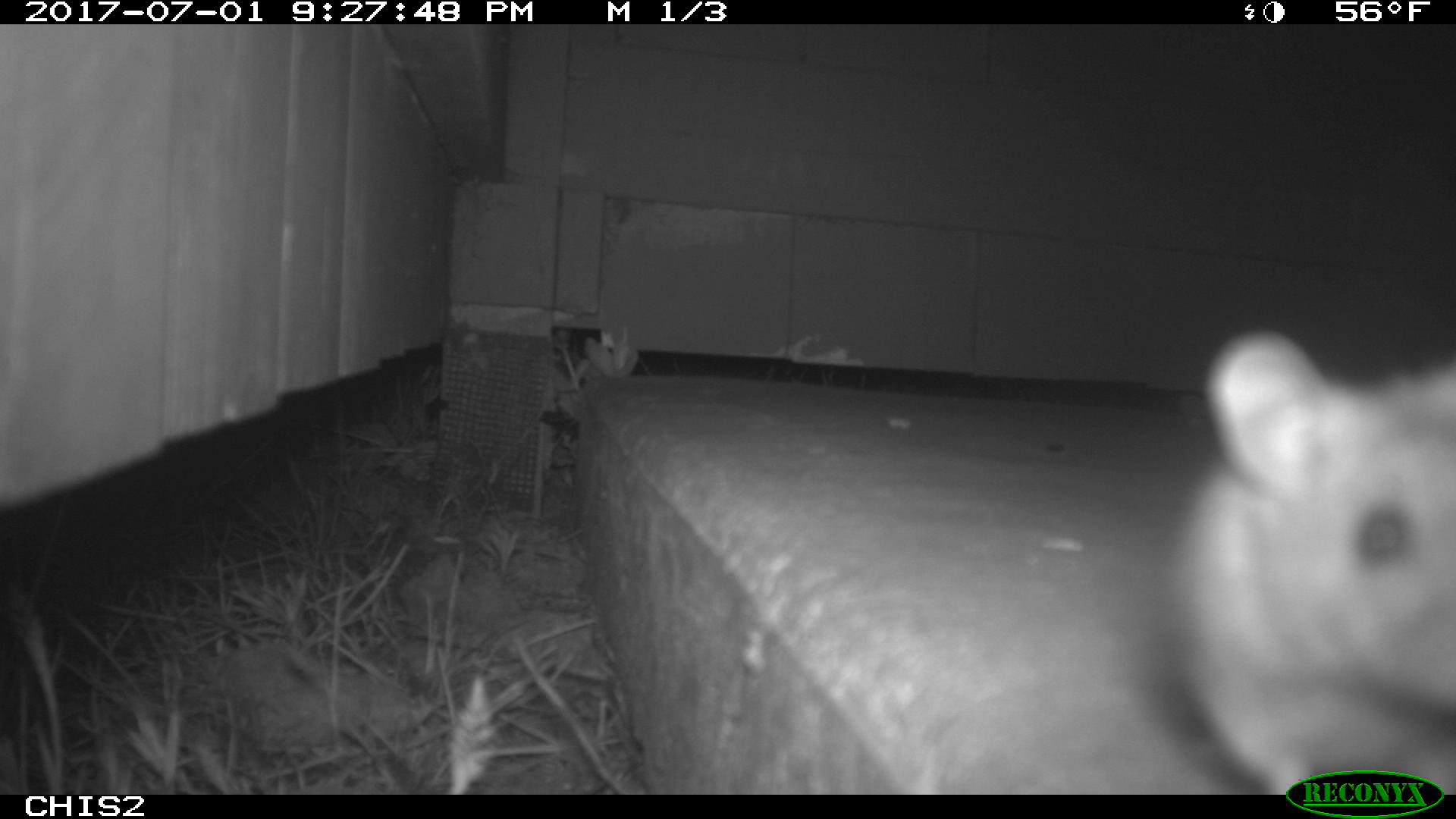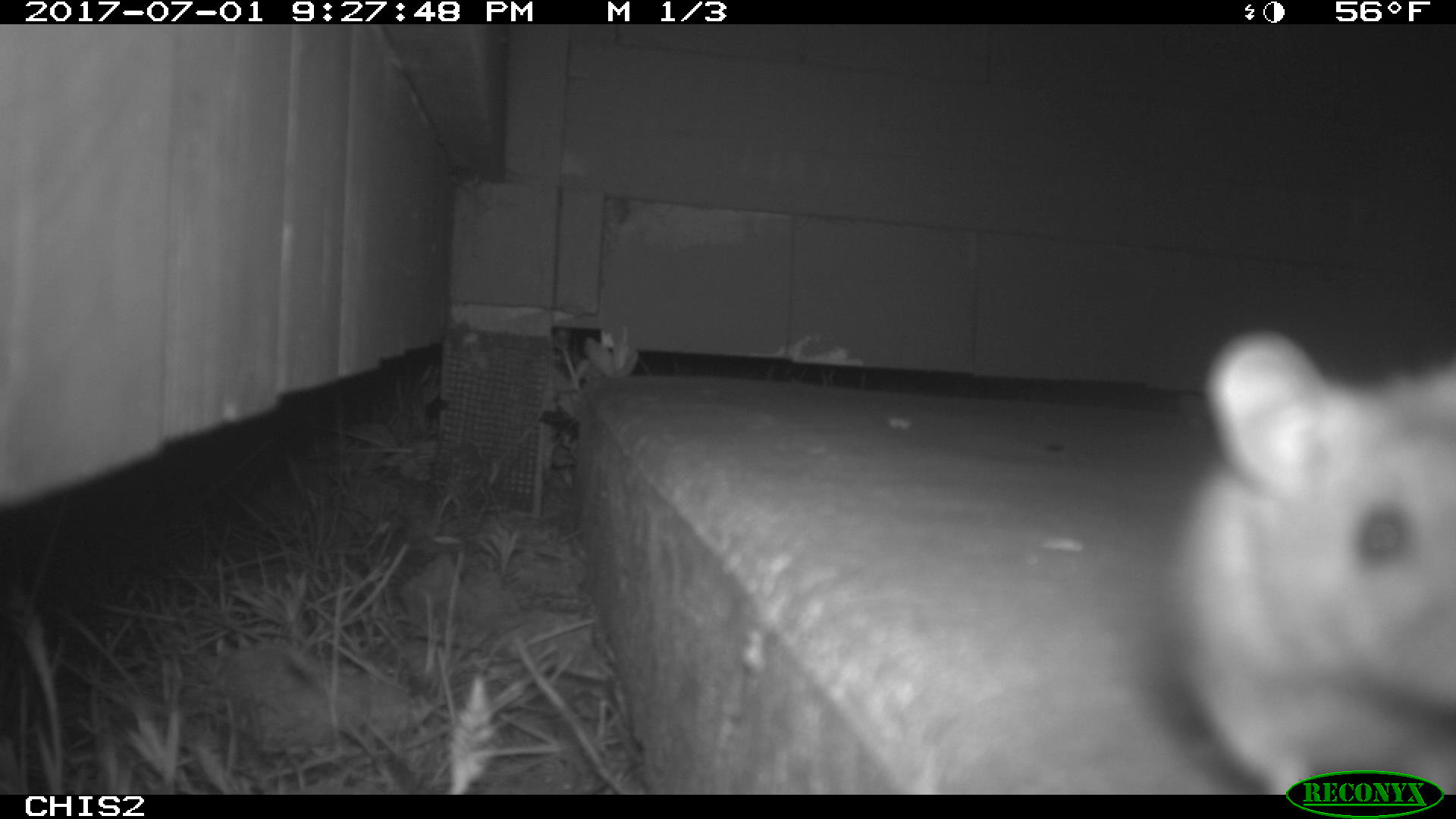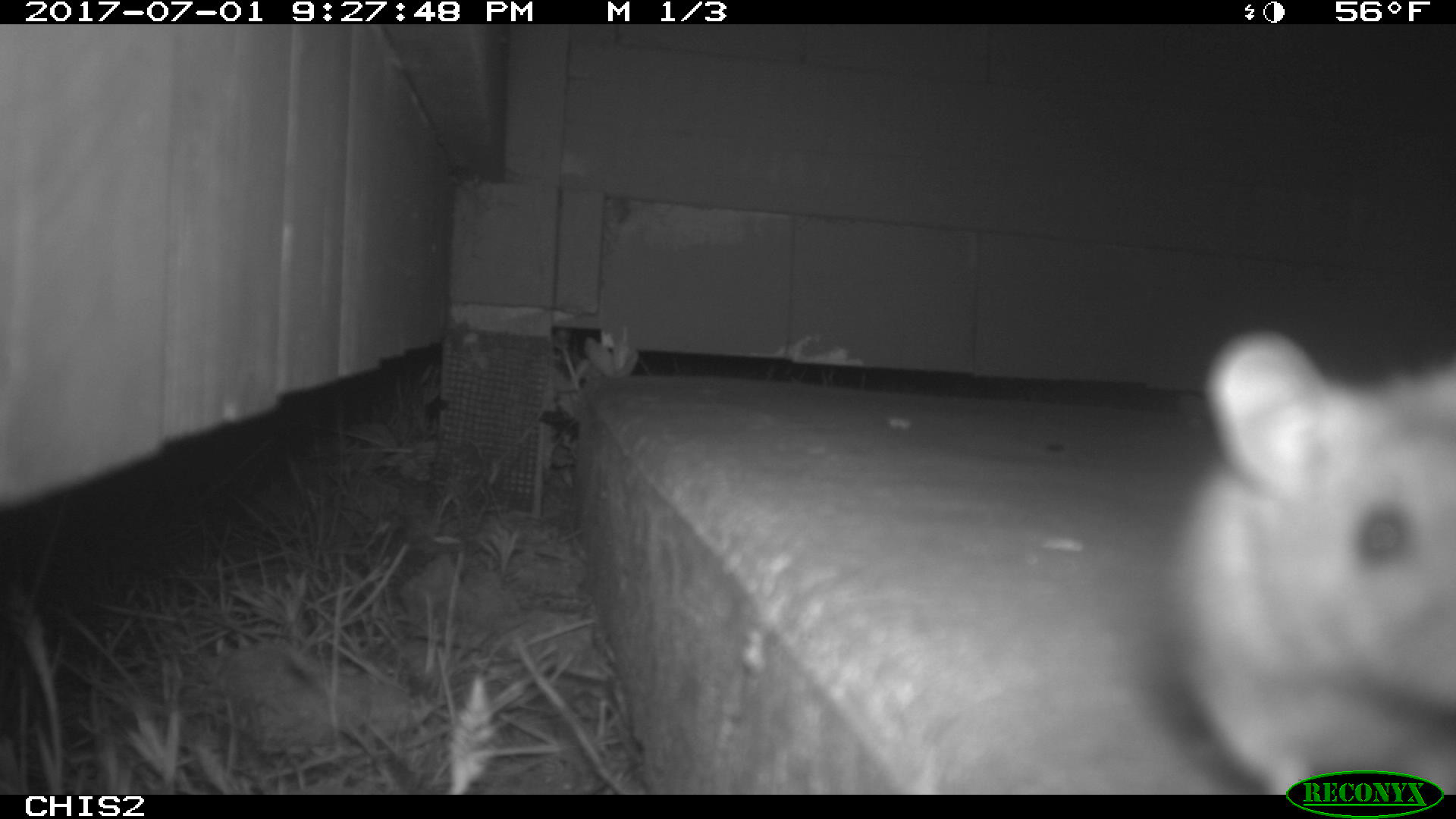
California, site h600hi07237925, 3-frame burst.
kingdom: Animalia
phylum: Chordata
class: Mammalia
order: Rodentia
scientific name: Rodentia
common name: rodent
Rodent (Rodentia).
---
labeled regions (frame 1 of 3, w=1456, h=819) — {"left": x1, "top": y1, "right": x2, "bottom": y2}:
rodent: {"left": 1175, "top": 328, "right": 1455, "bottom": 792}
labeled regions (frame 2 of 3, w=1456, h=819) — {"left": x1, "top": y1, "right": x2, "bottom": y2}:
rodent: {"left": 1159, "top": 325, "right": 1455, "bottom": 795}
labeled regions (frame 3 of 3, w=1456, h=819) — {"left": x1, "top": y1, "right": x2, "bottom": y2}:
rodent: {"left": 1169, "top": 328, "right": 1455, "bottom": 793}